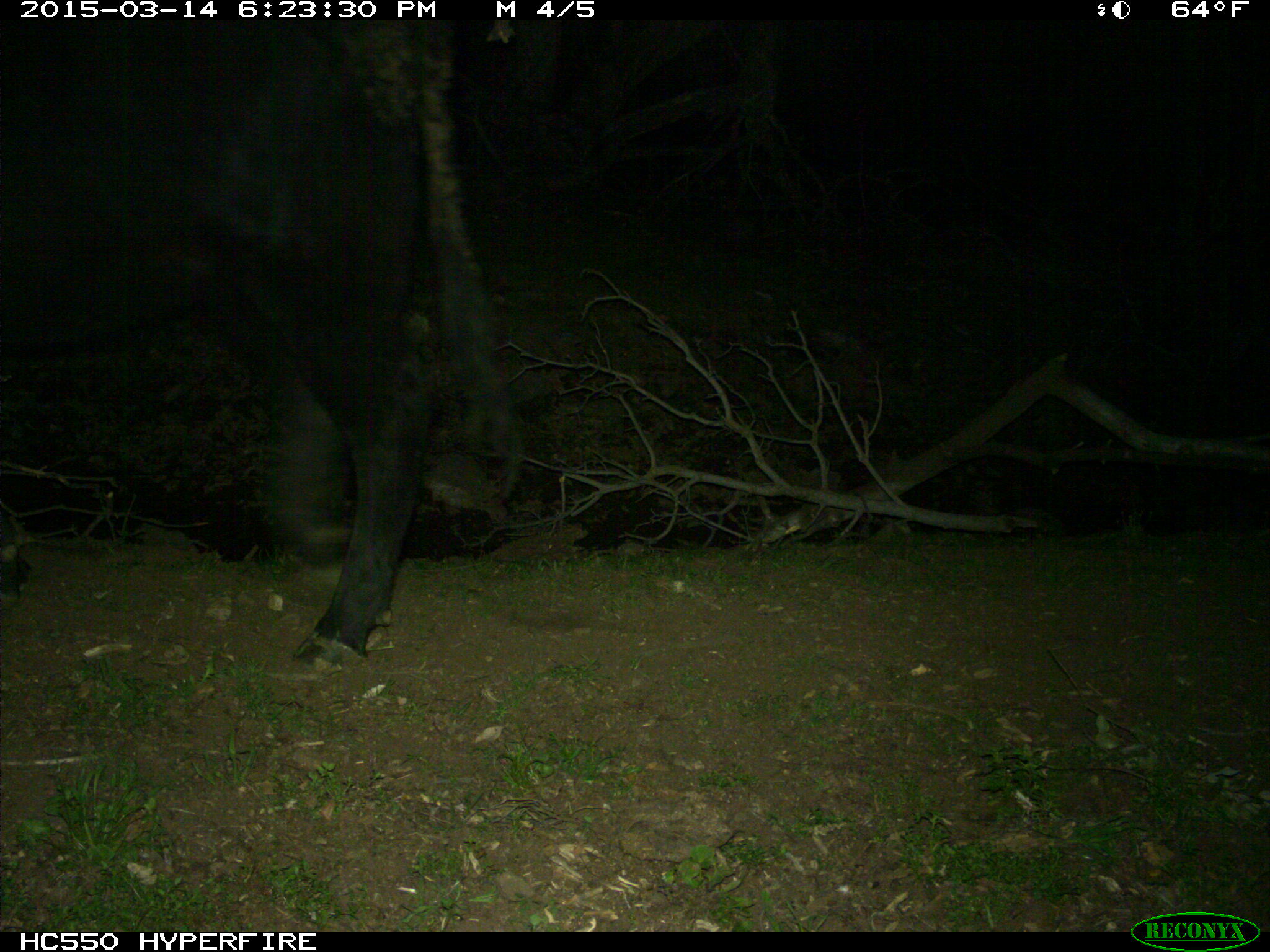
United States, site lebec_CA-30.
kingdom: Animalia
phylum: Chordata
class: Mammalia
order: Artiodactyla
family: Bovidae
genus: Bos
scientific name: Bos taurus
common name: domestic cow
Bos taurus (domestic cow).